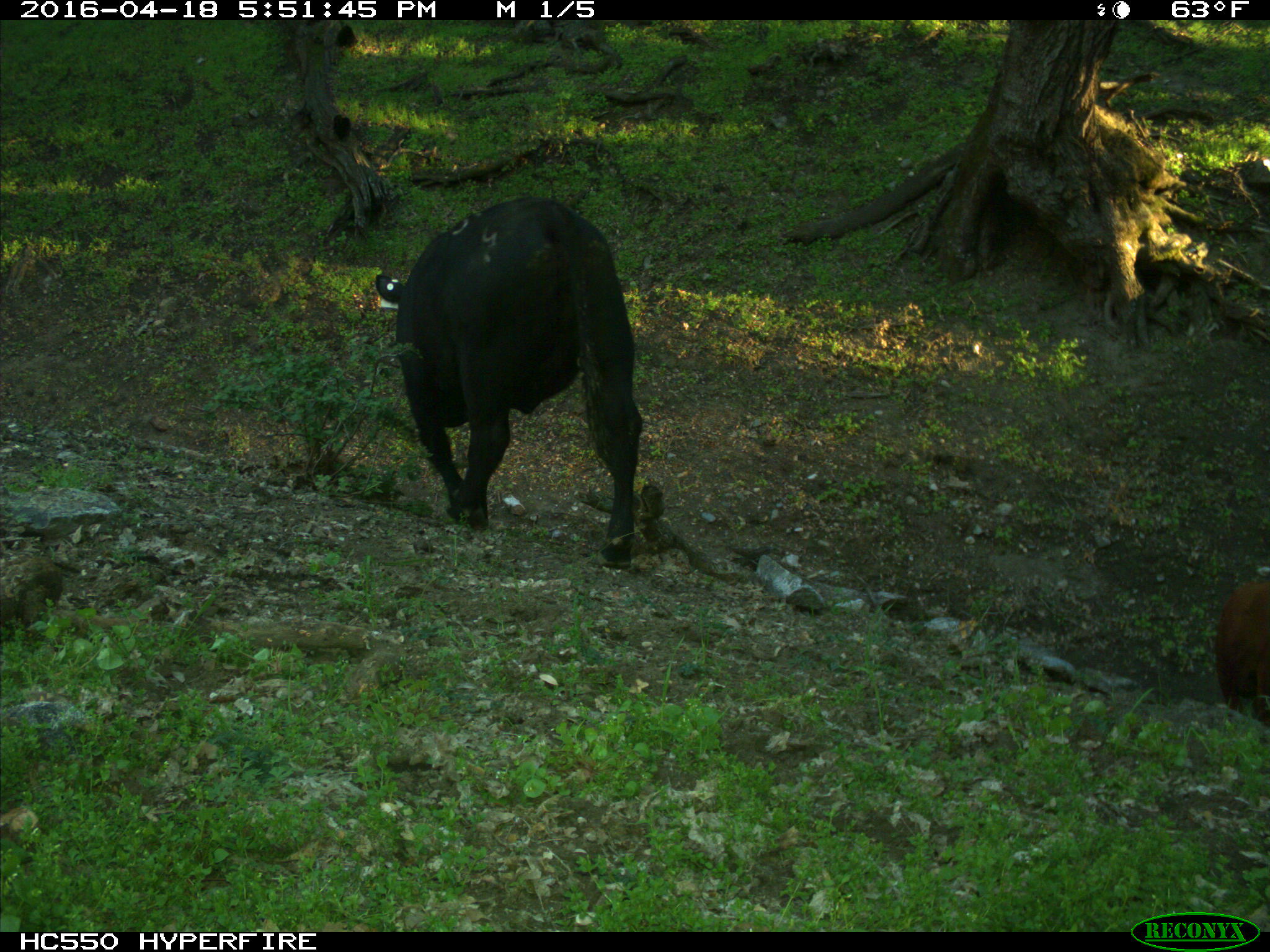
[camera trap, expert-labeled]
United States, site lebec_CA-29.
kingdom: Animalia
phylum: Chordata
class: Mammalia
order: Artiodactyla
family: Bovidae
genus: Bos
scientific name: Bos taurus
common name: domestic cow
Bos taurus (domestic cow).